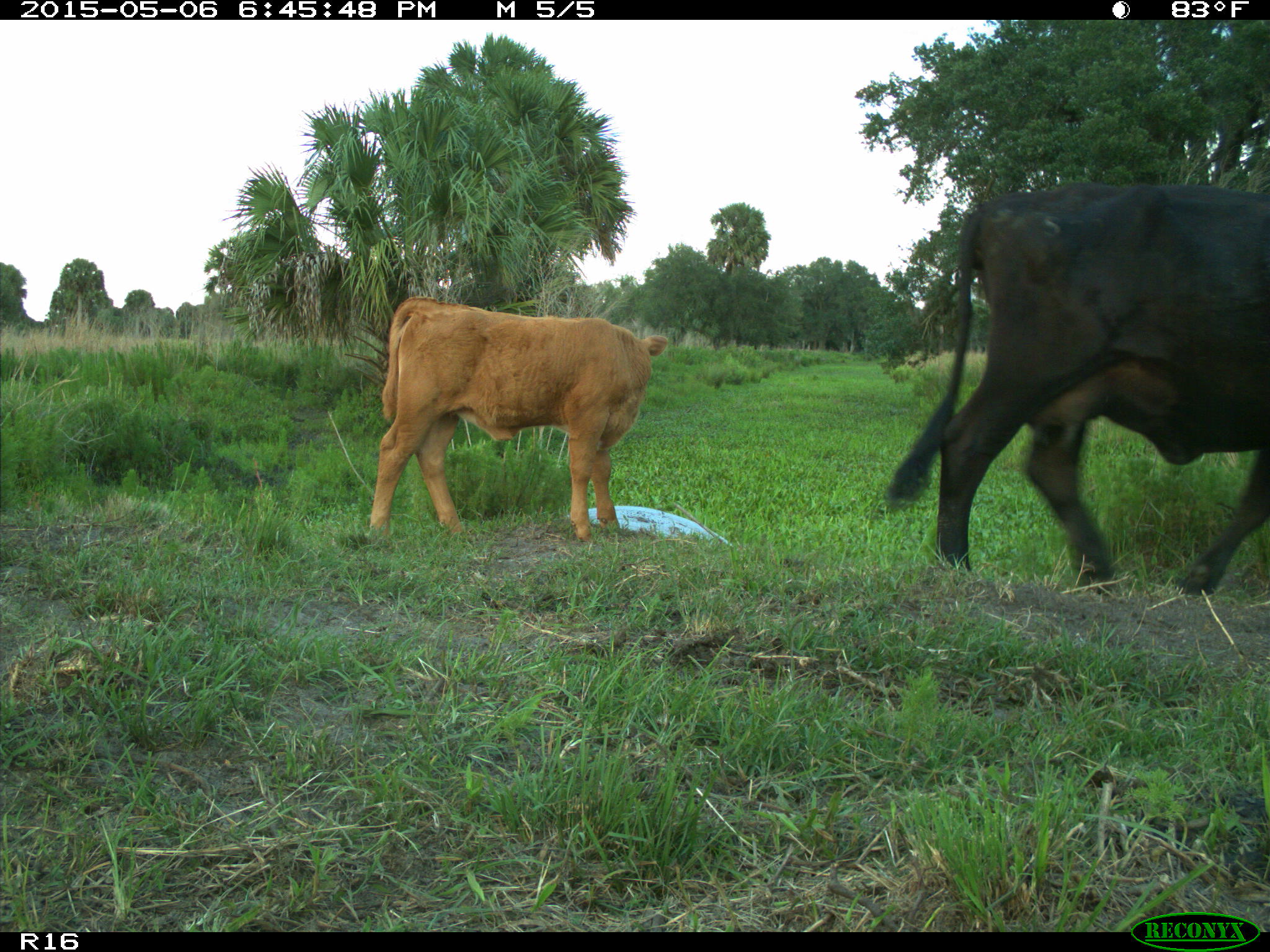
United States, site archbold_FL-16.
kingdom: Animalia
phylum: Chordata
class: Mammalia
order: Artiodactyla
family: Bovidae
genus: Bos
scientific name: Bos taurus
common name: domestic cow